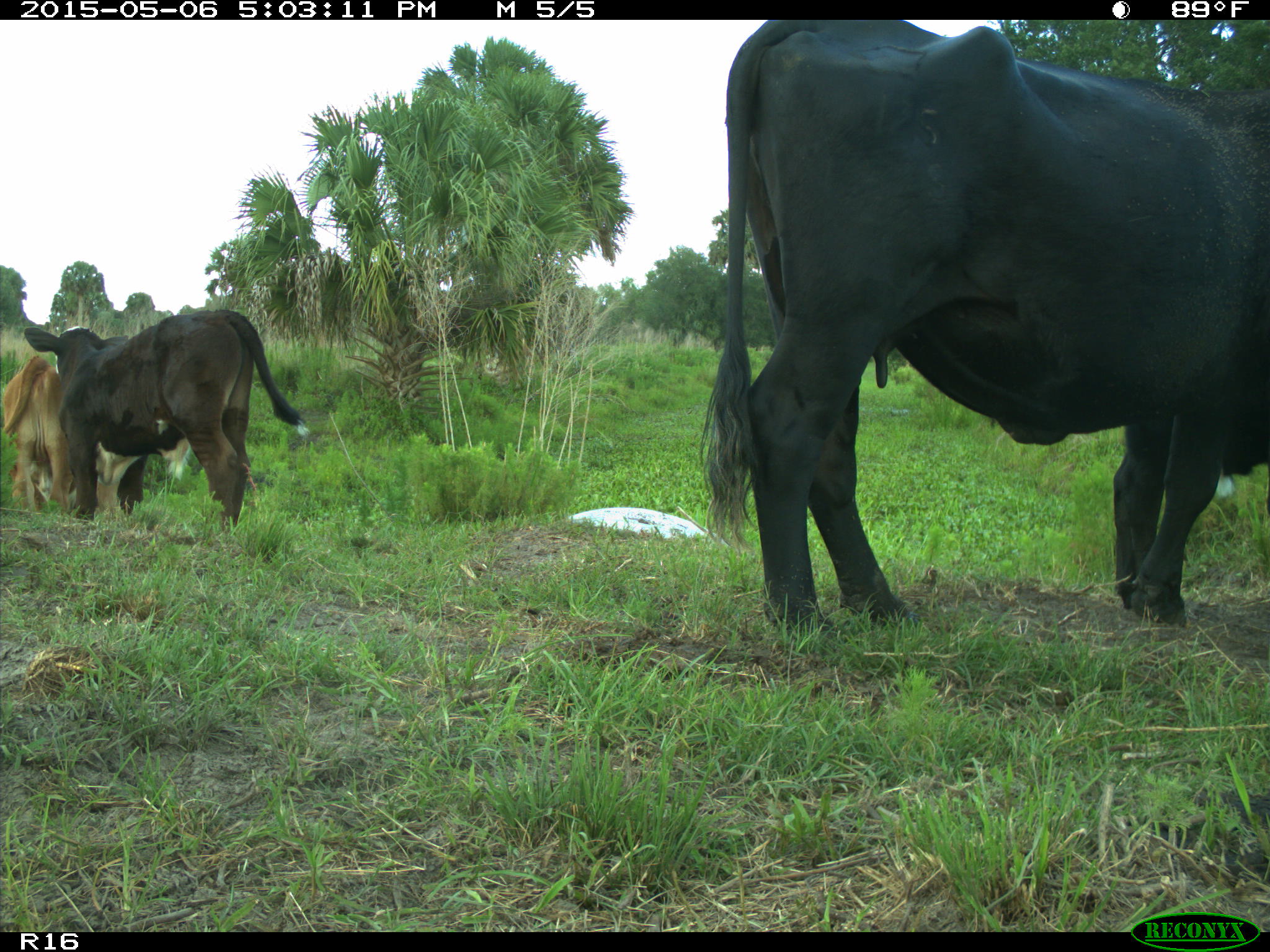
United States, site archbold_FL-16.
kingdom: Animalia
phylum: Chordata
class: Mammalia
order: Artiodactyla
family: Bovidae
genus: Bos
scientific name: Bos taurus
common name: domestic cow